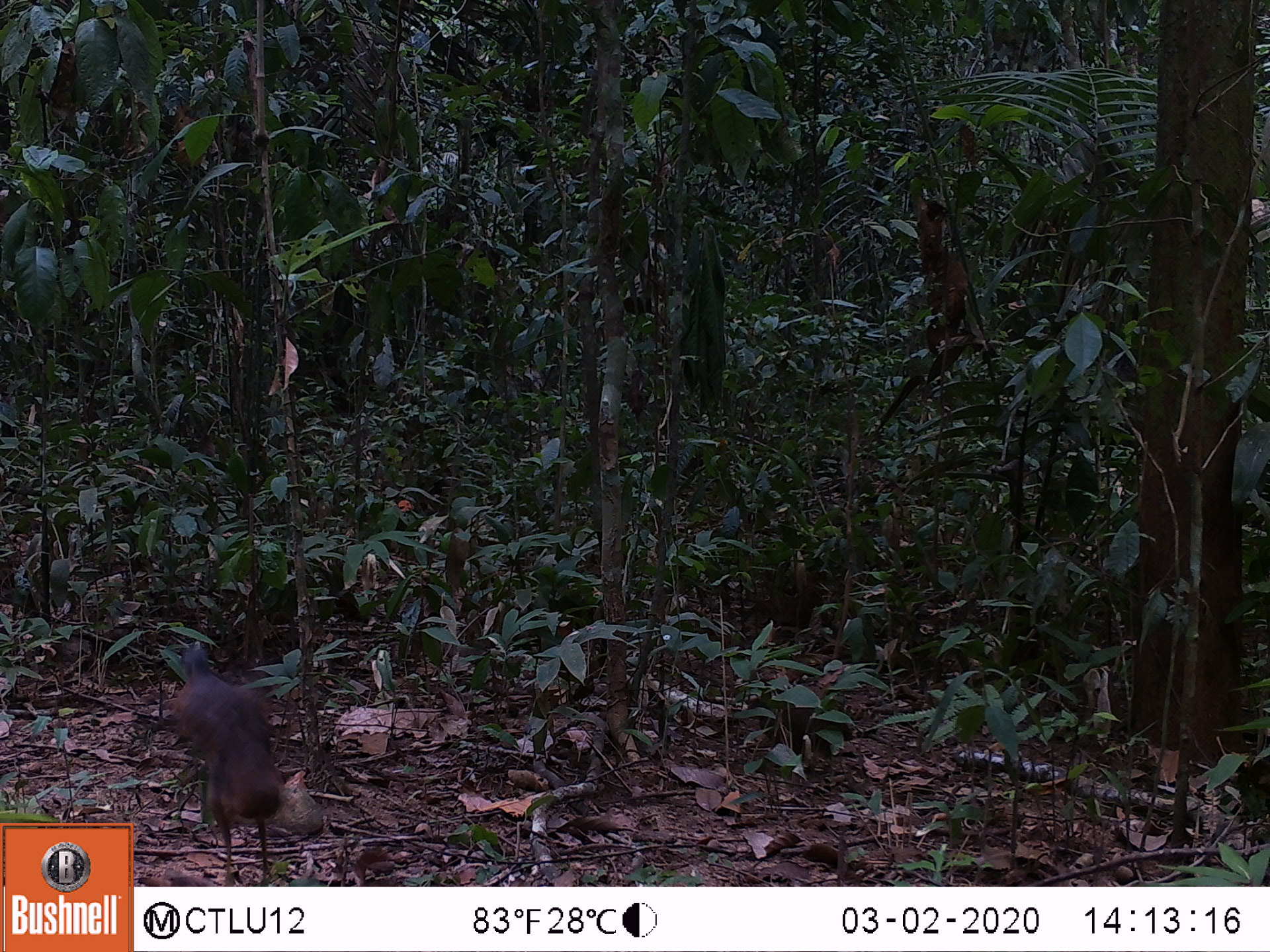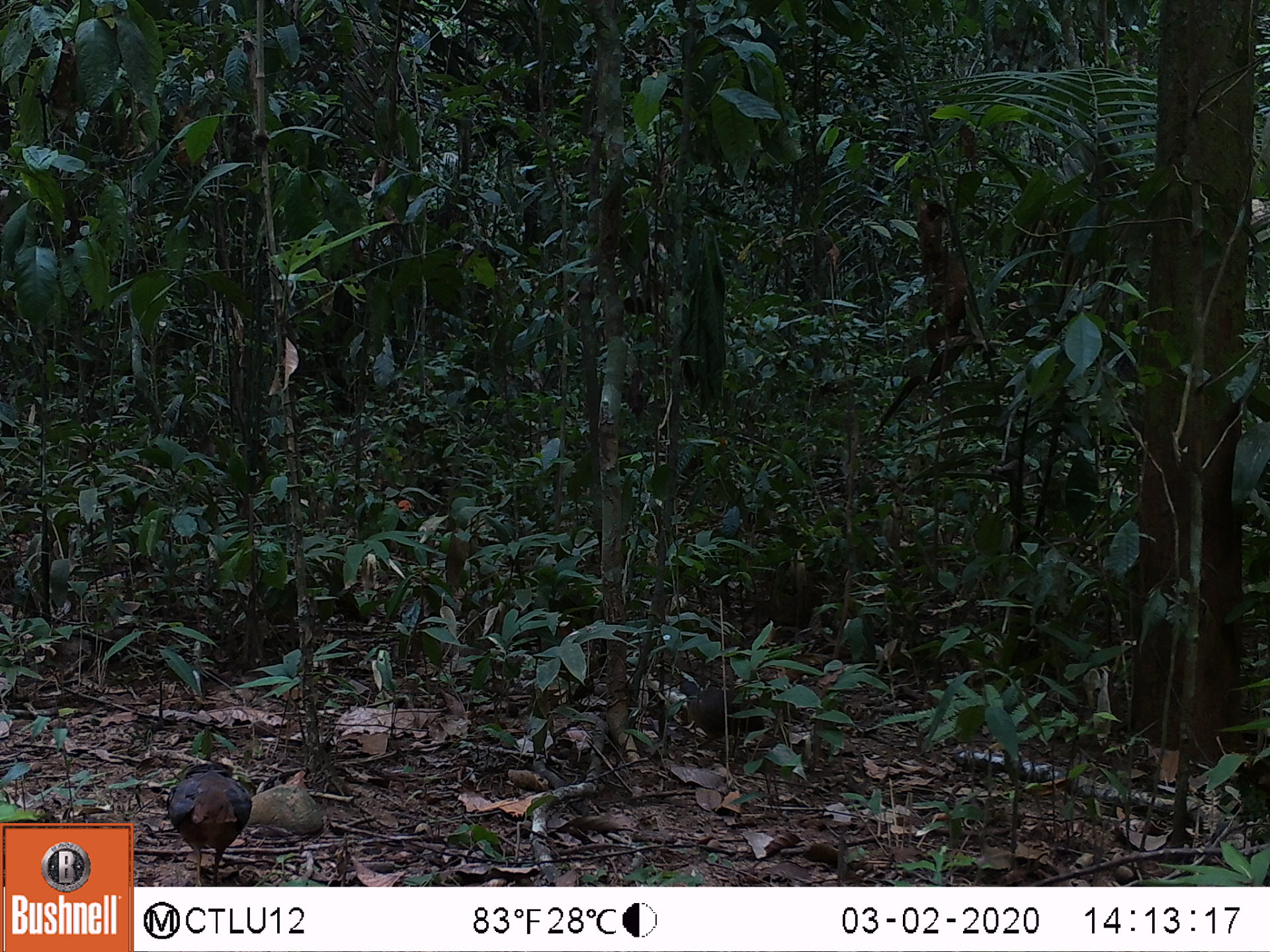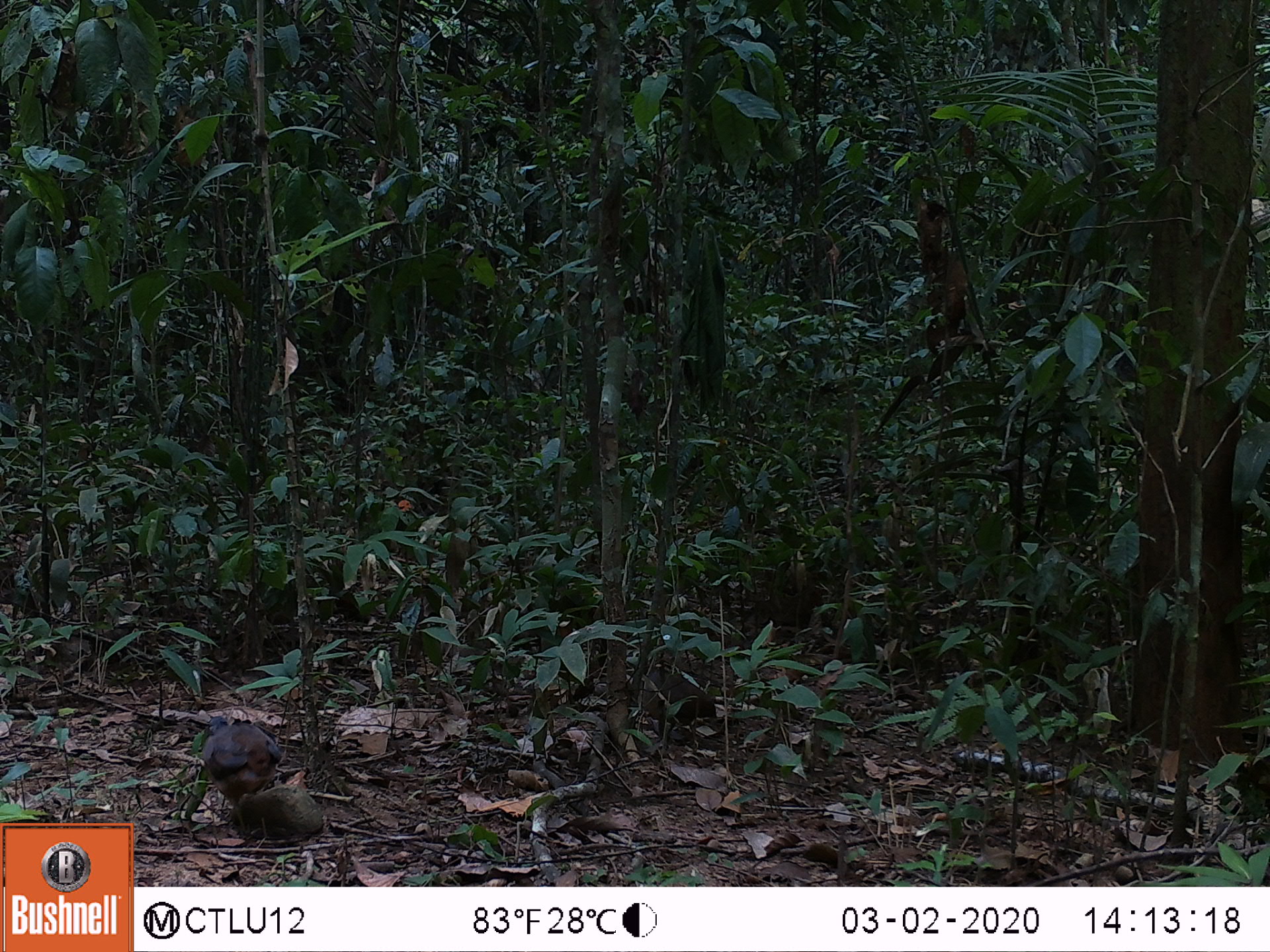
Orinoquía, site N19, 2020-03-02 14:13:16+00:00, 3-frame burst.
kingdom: Animalia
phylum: Chordata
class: Aves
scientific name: Aves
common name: bird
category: unknown bird